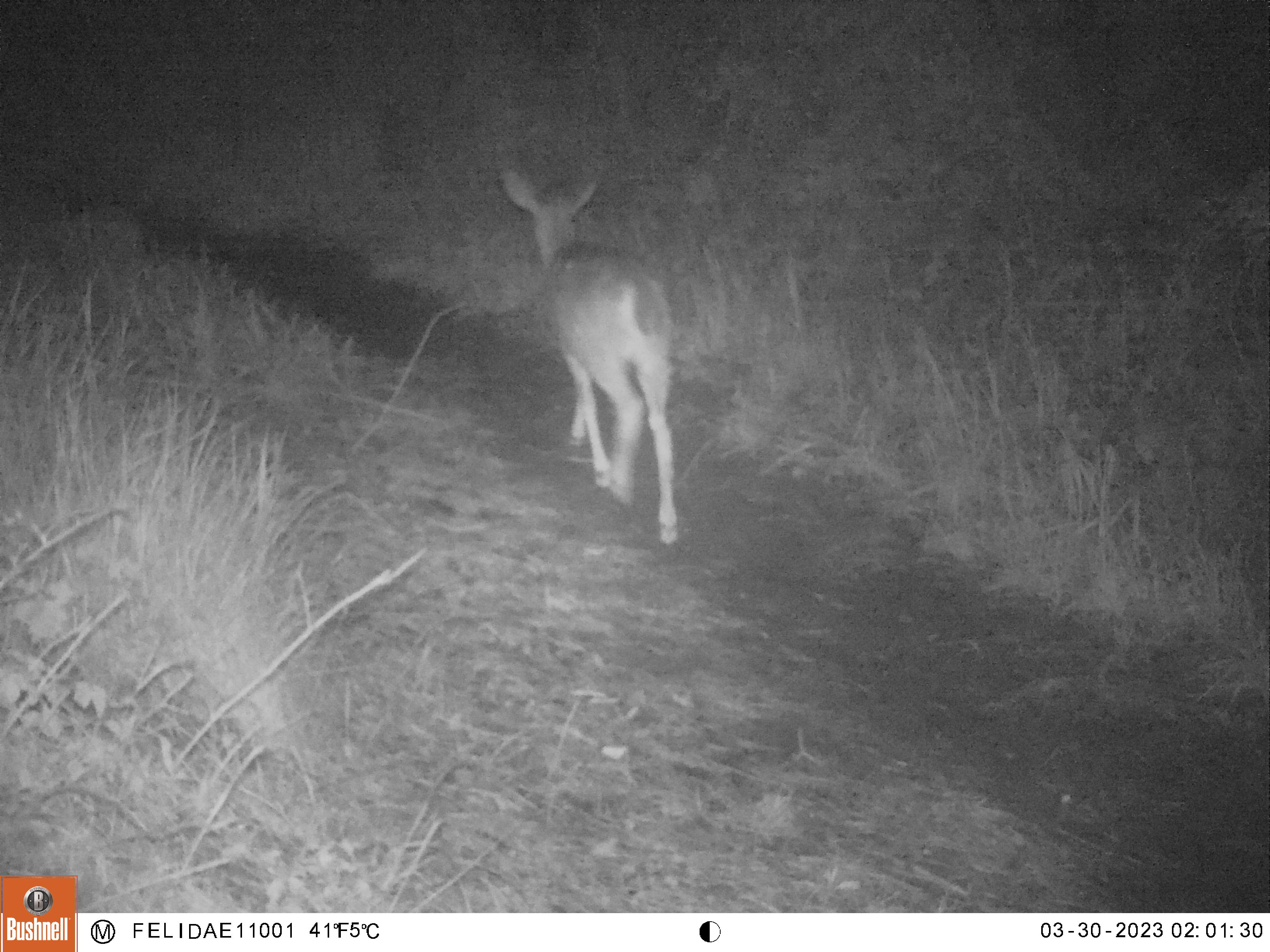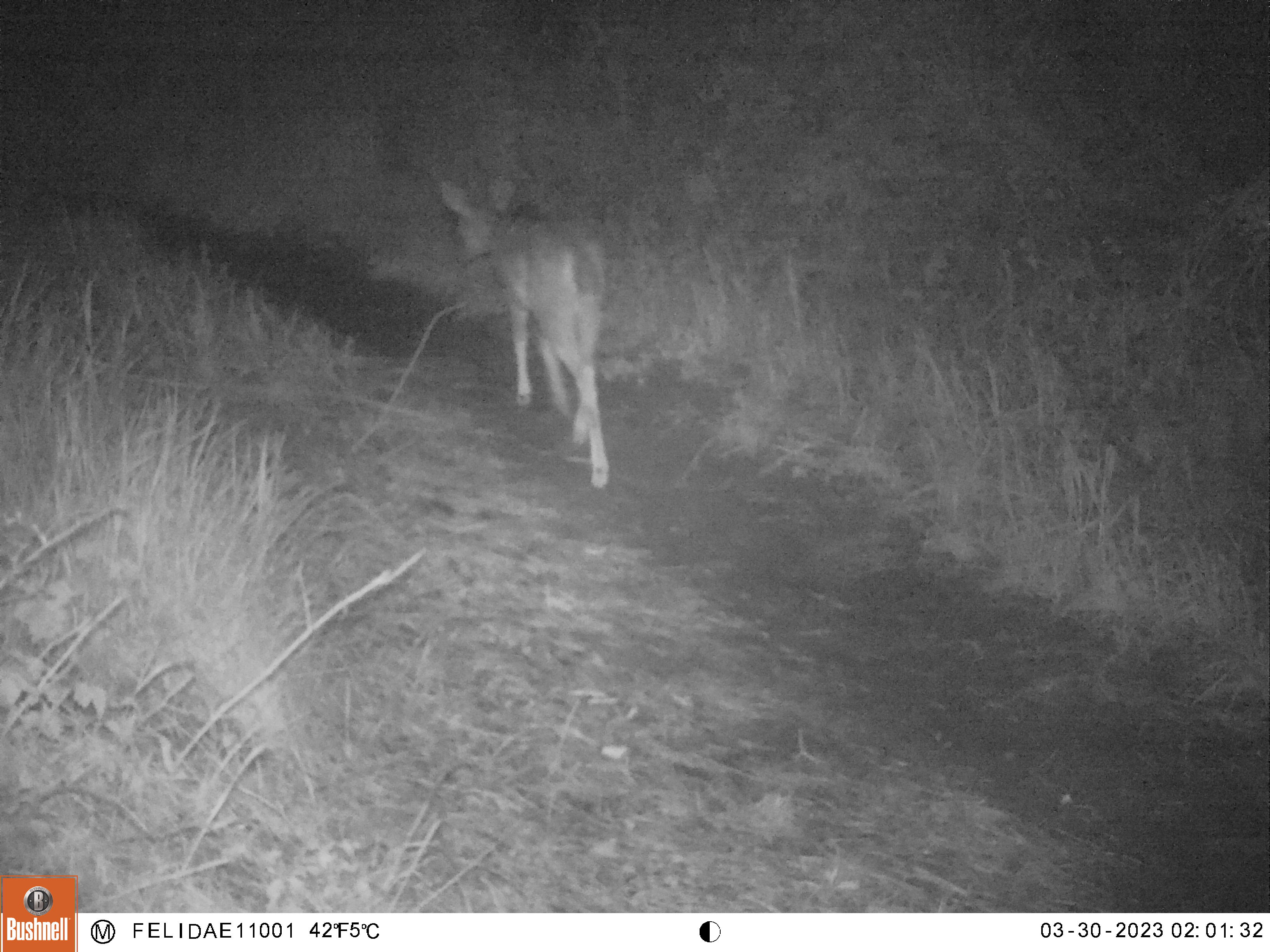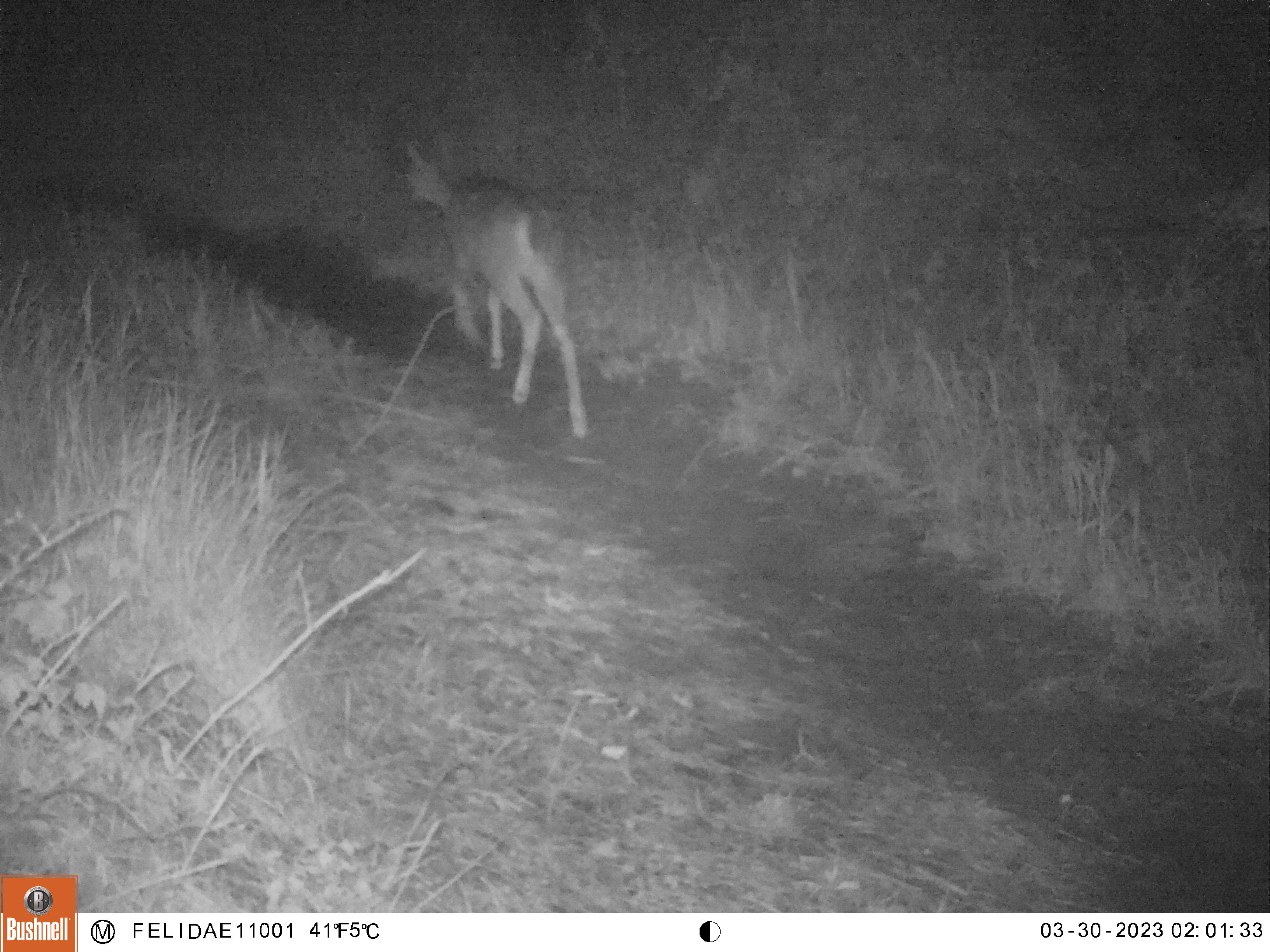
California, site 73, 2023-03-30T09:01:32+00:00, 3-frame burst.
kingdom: Animalia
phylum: Chordata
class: Mammalia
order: Artiodactyla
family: Cervidae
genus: Odocoileus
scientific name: Odocoileus hemionus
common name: mule deer